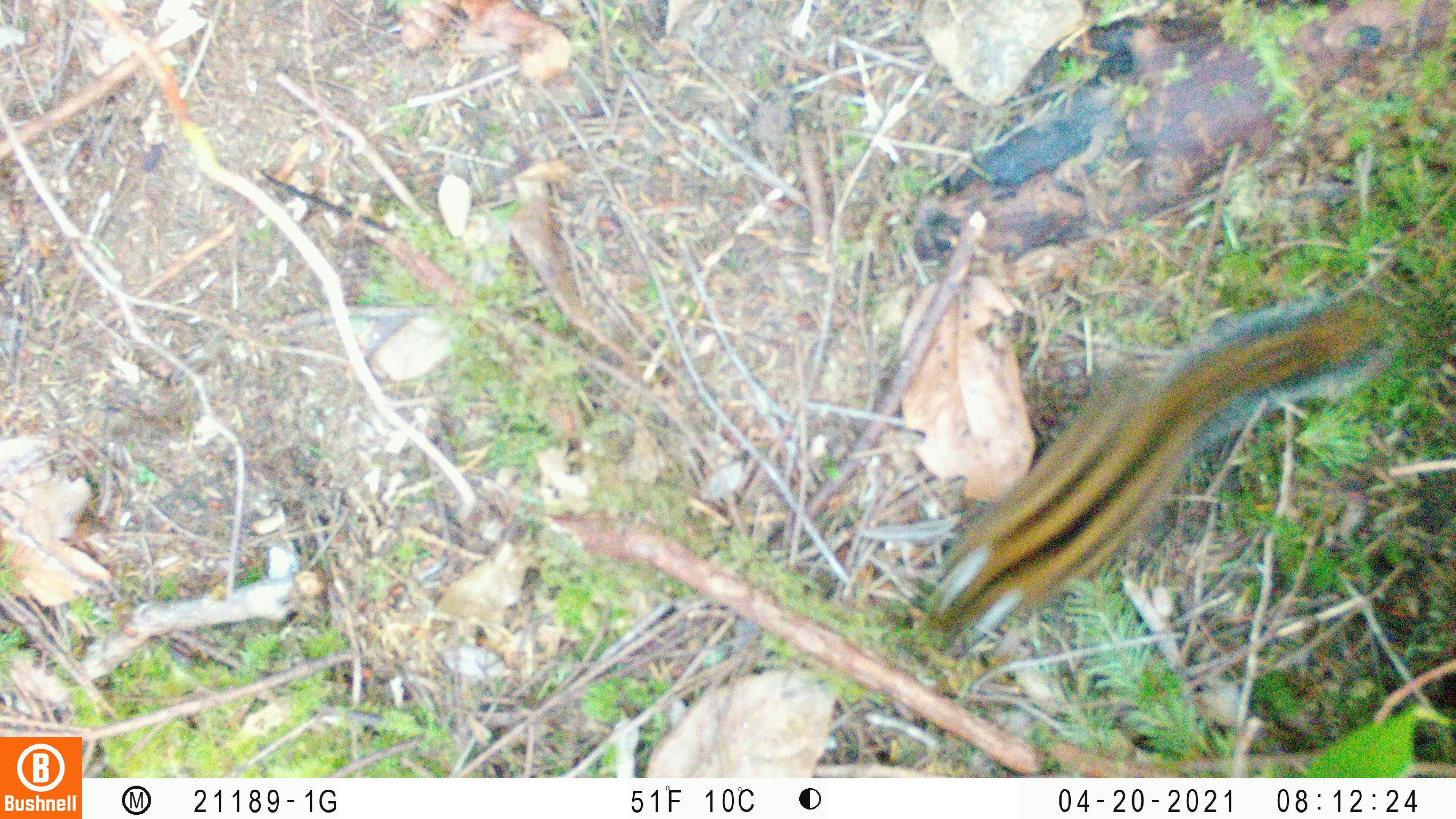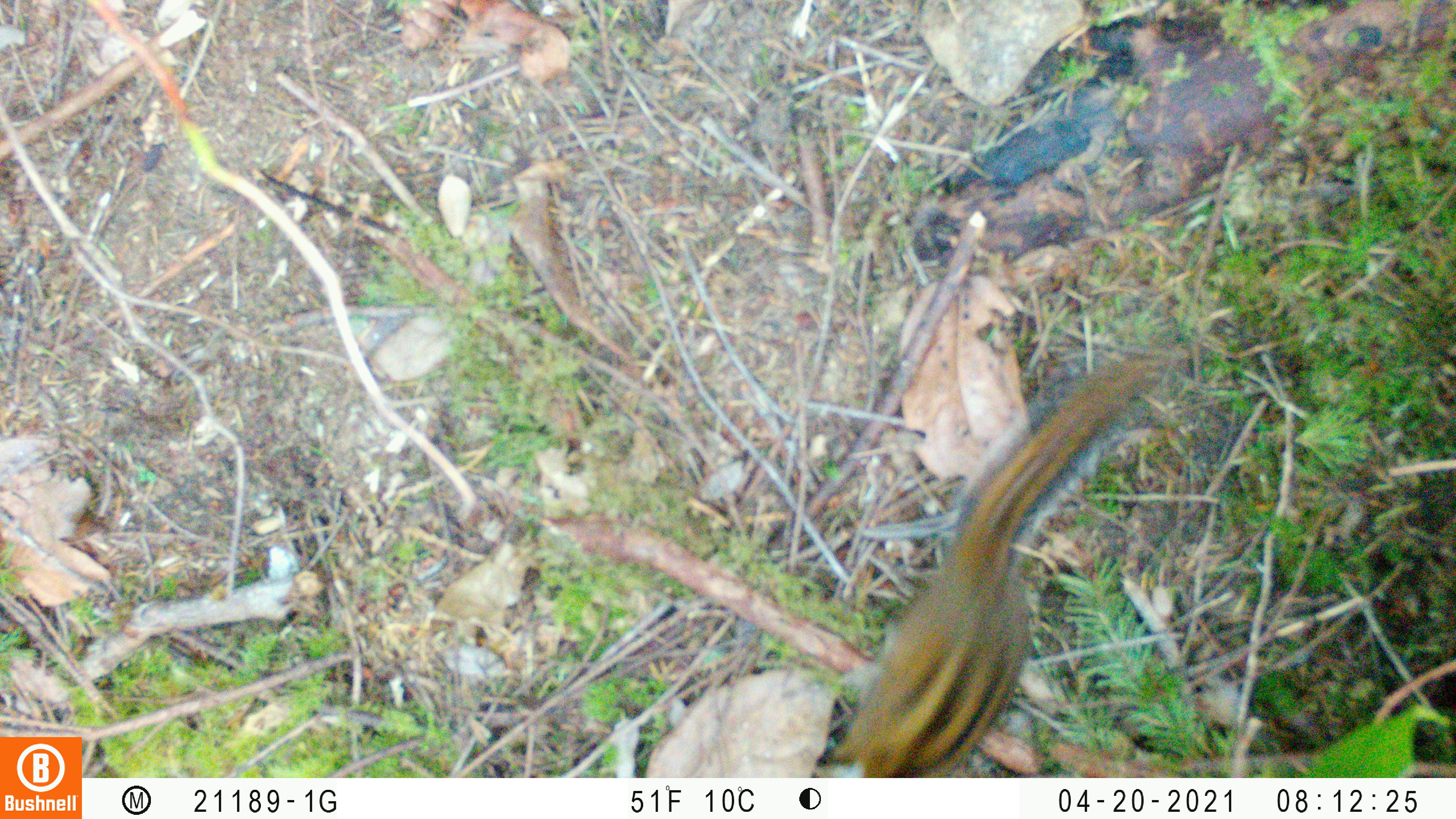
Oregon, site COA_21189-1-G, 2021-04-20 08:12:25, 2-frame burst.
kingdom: Animalia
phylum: Chordata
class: Mammalia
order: Rodentia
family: Sciuridae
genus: Neotamias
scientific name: Neotamias townsendii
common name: townsend's chipmunk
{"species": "townsend's chipmunk (Neotamias townsendii)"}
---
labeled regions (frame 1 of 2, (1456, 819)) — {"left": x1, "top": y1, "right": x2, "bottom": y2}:
townsend's chipmunk: {"left": 917, "top": 292, "right": 1395, "bottom": 650}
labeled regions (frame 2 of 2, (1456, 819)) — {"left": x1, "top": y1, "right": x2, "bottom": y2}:
townsend's chipmunk: {"left": 805, "top": 353, "right": 1169, "bottom": 774}